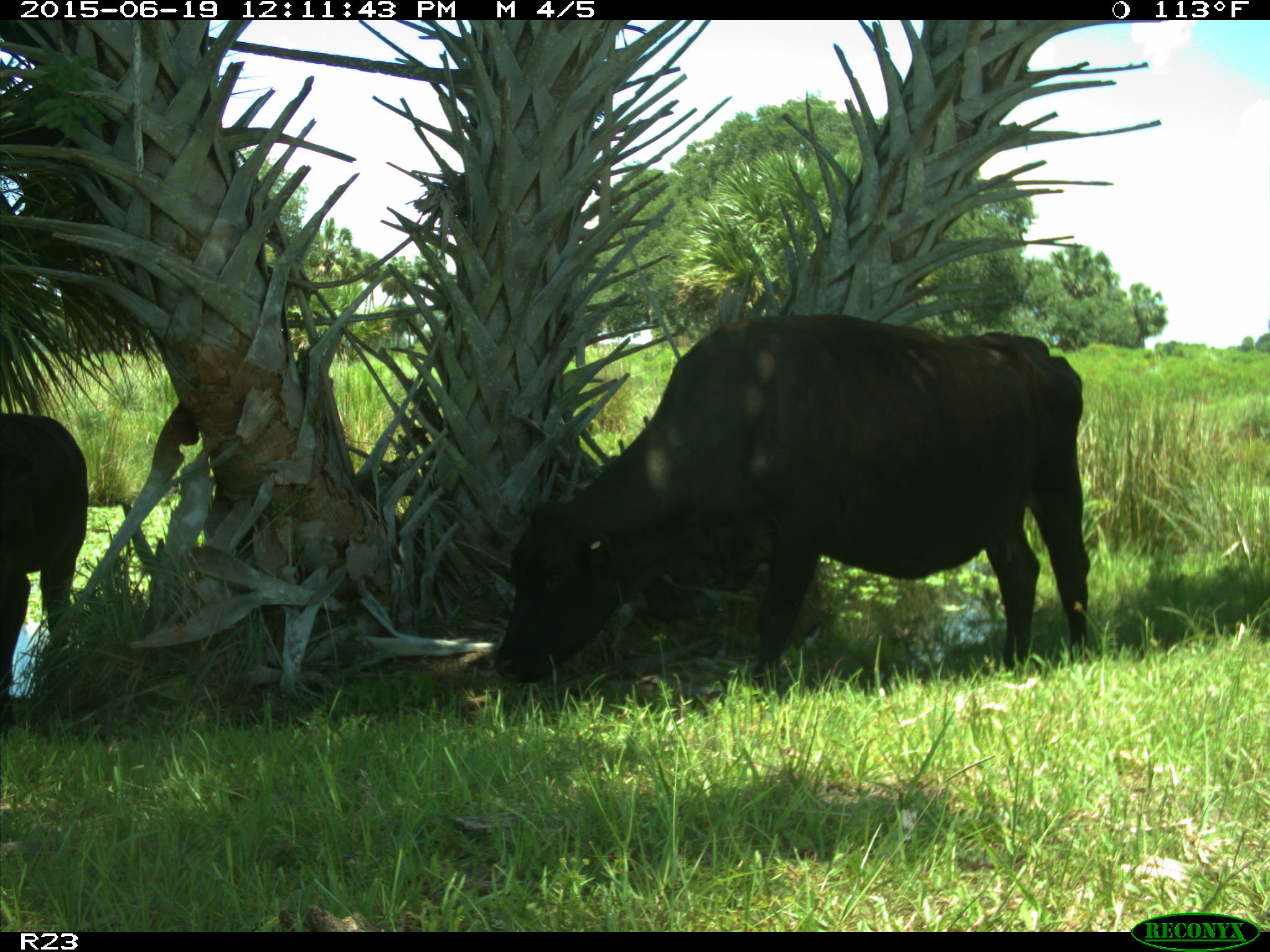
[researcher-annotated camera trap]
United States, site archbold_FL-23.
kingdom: Animalia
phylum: Chordata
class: Mammalia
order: Artiodactyla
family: Bovidae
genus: Bos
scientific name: Bos taurus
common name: domestic cow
Bos taurus (domestic cow).